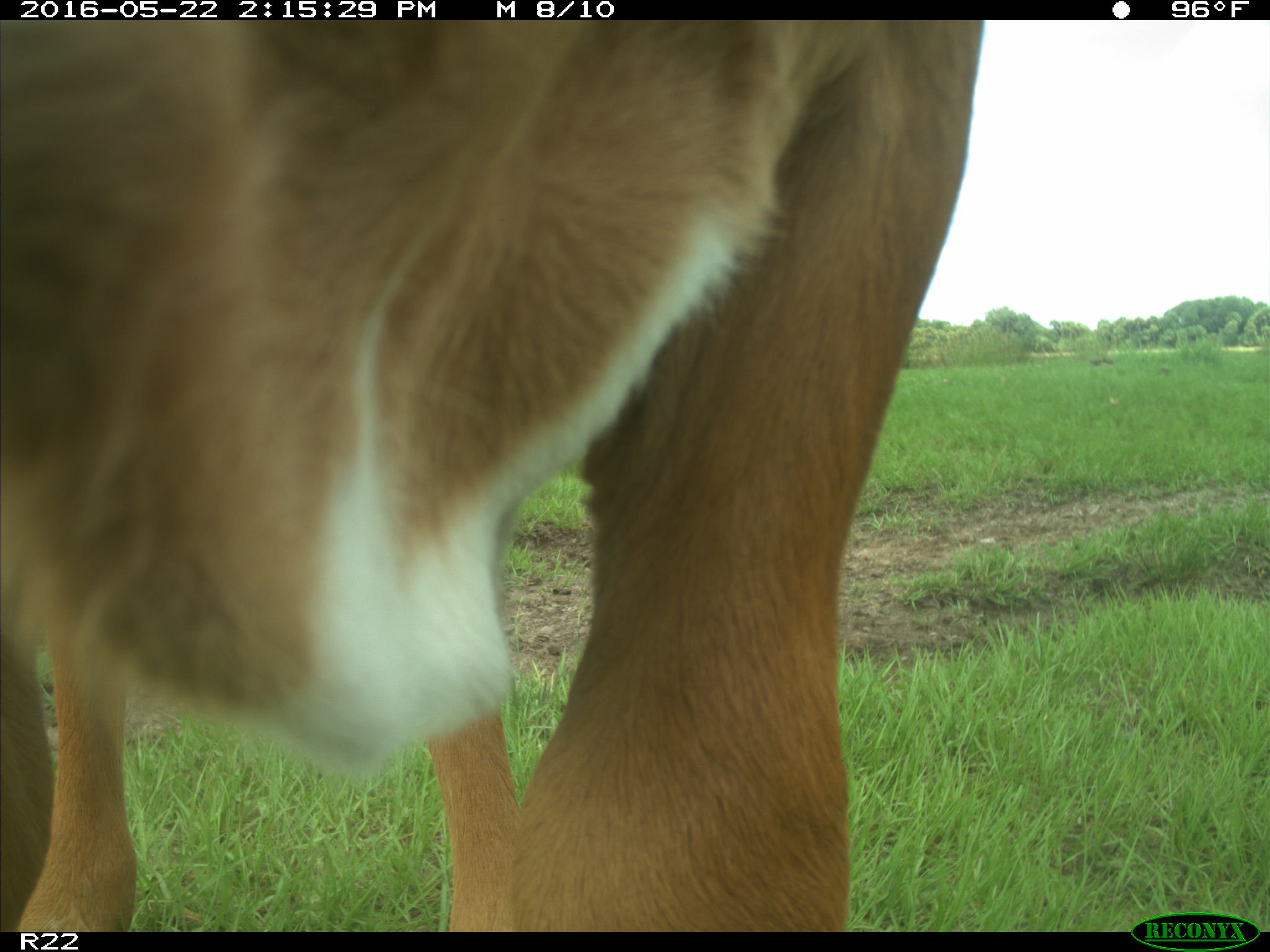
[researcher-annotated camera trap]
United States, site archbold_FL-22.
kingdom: Animalia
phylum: Chordata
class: Mammalia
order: Artiodactyla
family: Bovidae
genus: Bos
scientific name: Bos taurus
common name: domestic cow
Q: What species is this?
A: Bos taurus (domestic cow).